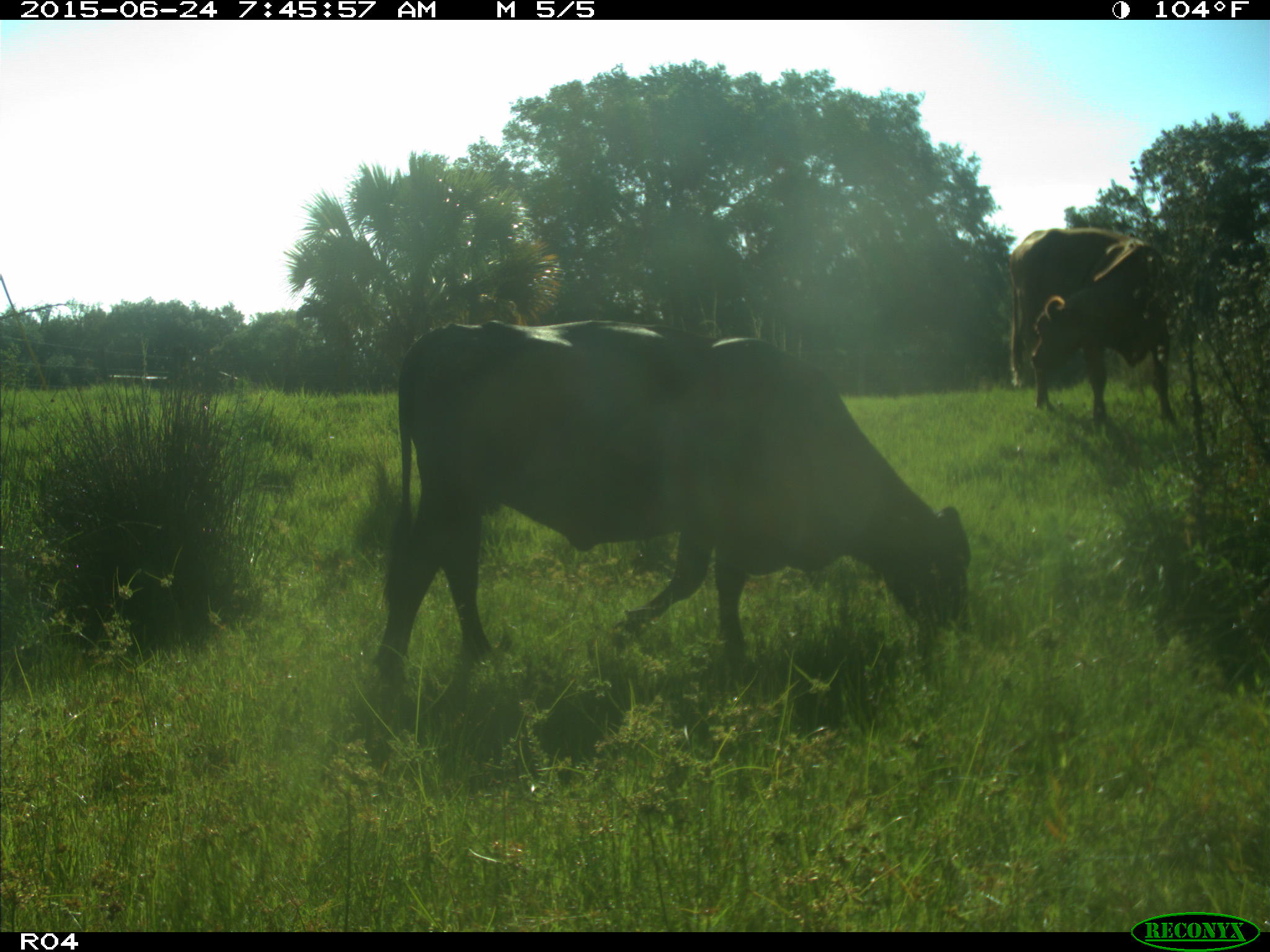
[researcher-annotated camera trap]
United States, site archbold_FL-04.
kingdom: Animalia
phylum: Chordata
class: Mammalia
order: Artiodactyla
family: Bovidae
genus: Bos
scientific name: Bos taurus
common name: domestic cow